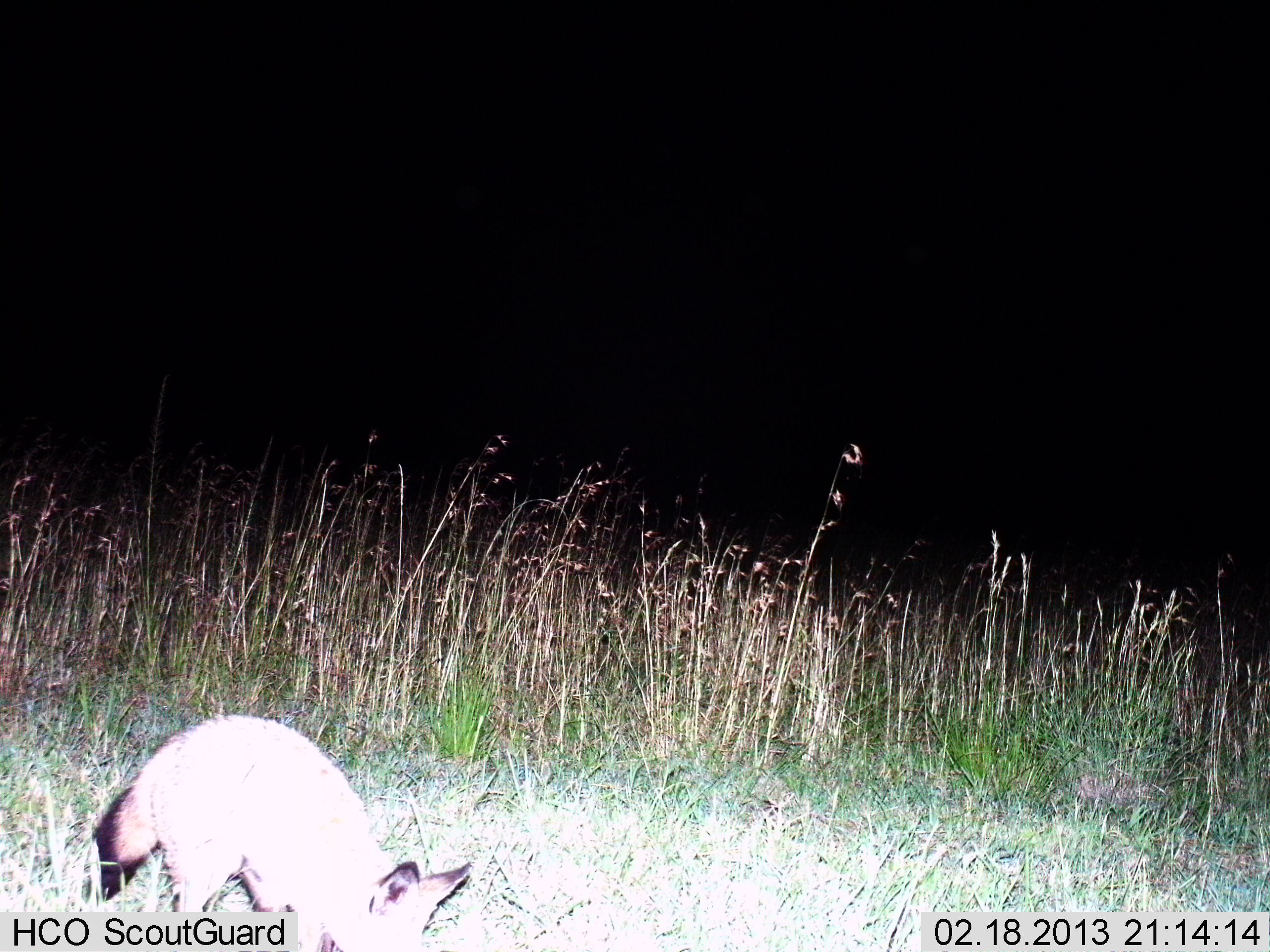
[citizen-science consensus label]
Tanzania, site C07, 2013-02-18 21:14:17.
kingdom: Animalia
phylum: Chordata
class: Mammalia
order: Carnivora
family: Canidae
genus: Otocyon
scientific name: Otocyon megalotis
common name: bat-eared fox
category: batearedfox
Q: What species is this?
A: Batearedfox (bat-eared fox) (Otocyon megalotis).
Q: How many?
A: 1.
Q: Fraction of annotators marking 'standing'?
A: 62%.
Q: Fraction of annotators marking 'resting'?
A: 0%.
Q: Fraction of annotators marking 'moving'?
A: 31%.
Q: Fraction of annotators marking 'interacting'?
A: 0%.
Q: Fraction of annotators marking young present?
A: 0%.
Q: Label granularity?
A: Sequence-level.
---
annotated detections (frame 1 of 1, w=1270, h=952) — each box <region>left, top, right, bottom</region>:
animal: <region>84, 714, 472, 952</region>